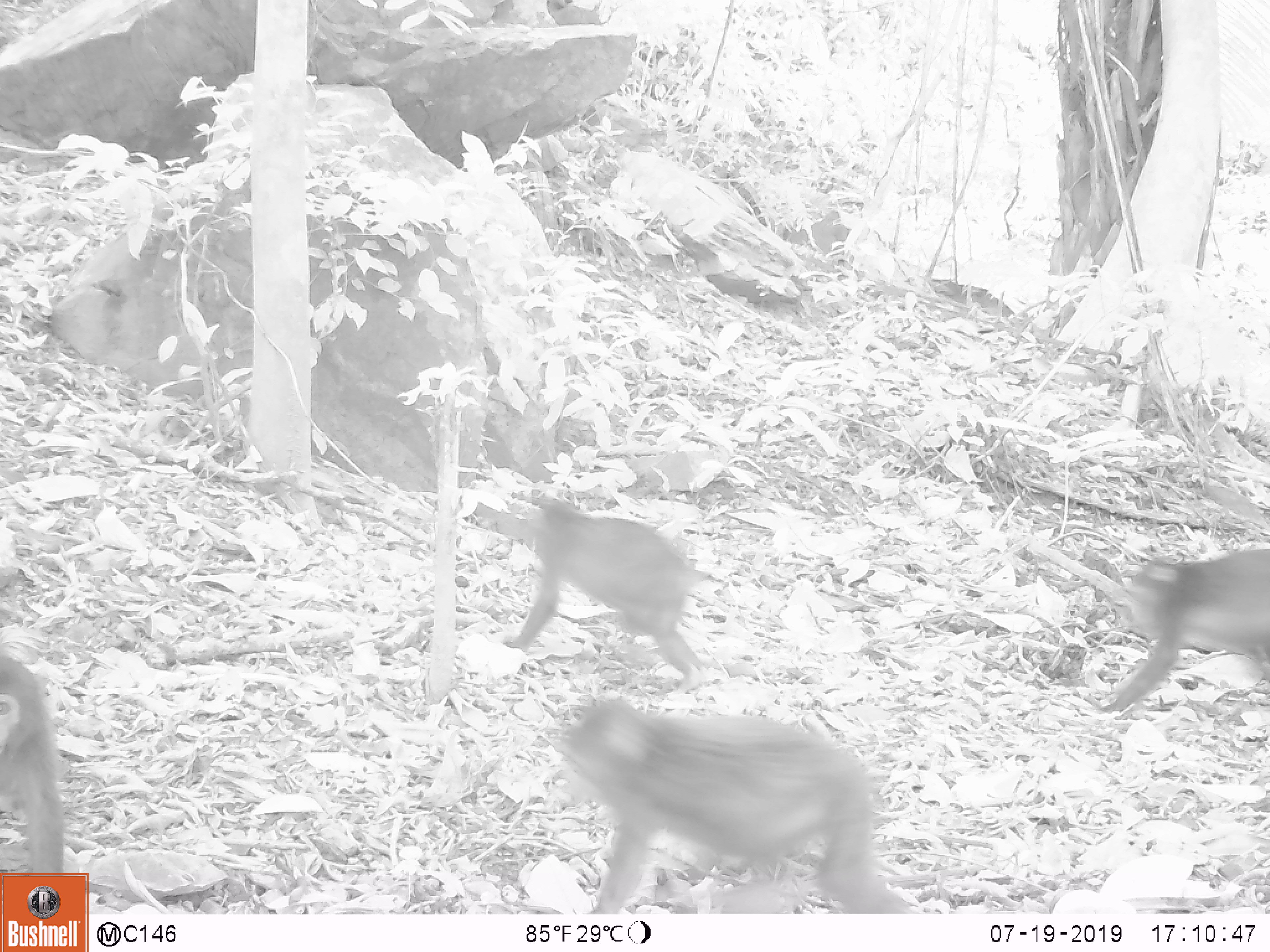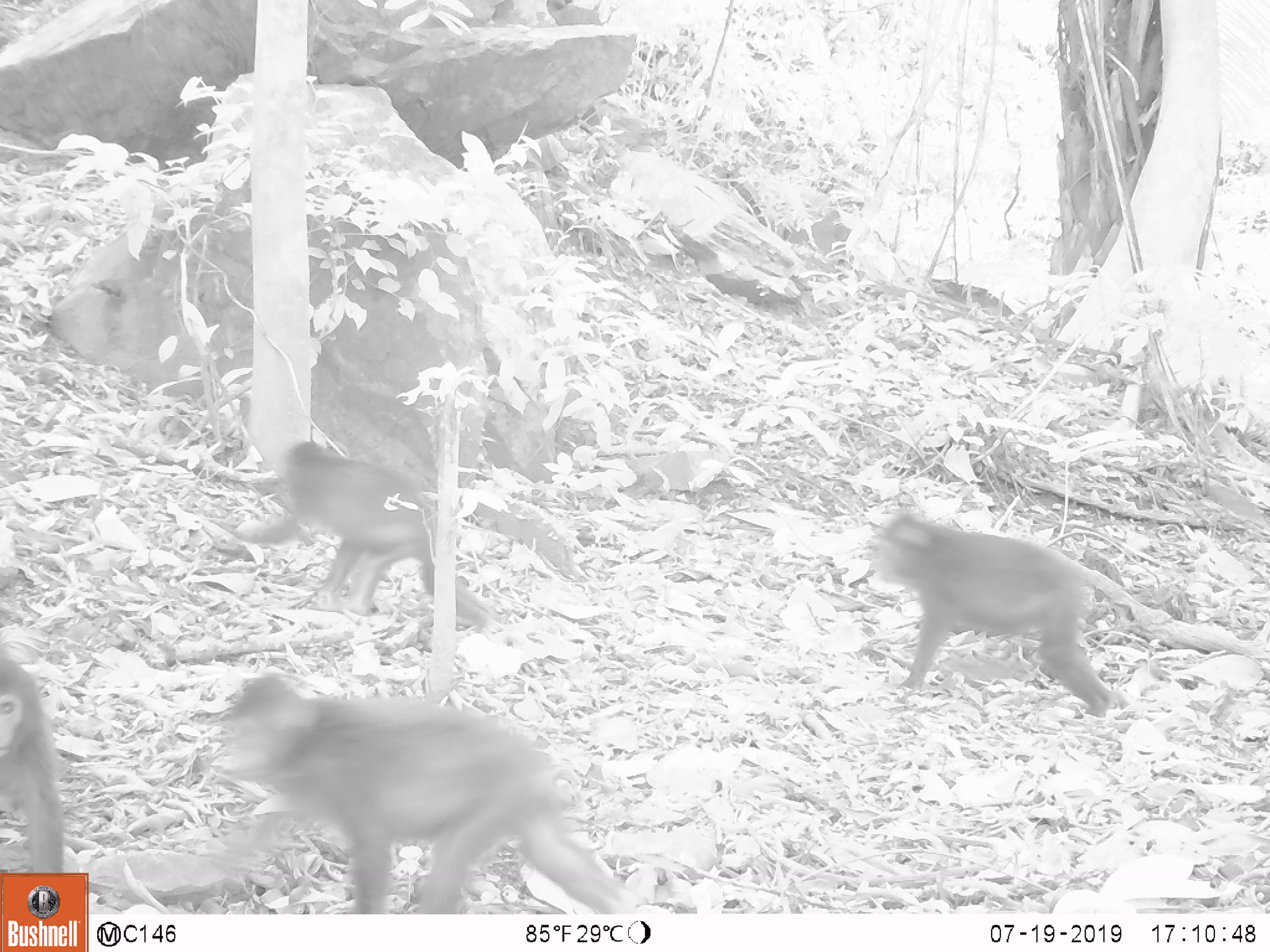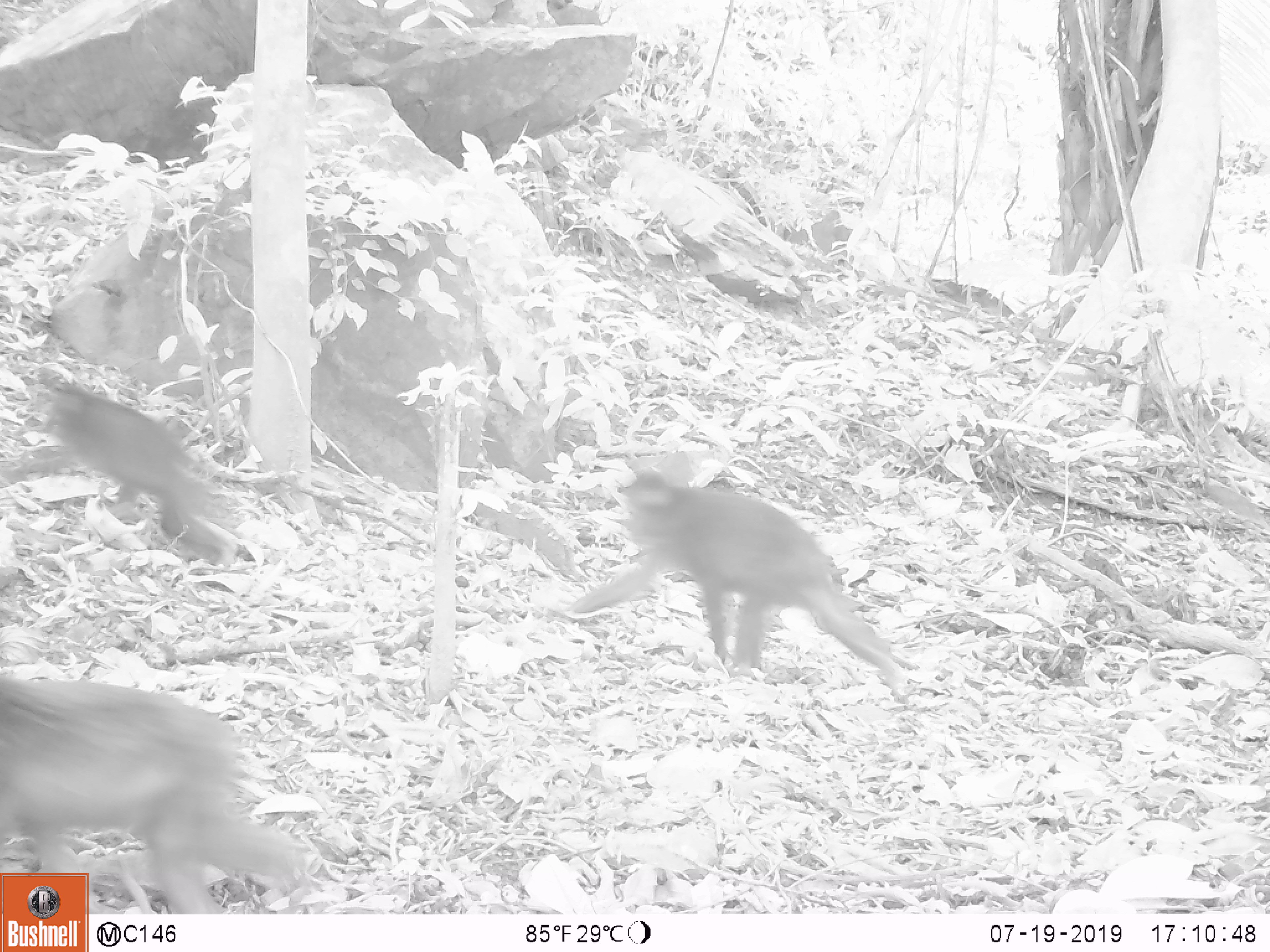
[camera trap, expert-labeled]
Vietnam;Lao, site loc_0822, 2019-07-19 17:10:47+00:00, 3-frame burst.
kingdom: Animalia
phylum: Chordata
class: Mammalia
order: Primates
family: Cercopithecidae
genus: Macaca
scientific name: Macaca arctoides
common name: stump-tailed macaque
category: stump tailed macaque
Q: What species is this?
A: Stump tailed macaque (stump-tailed macaque) (Macaca arctoides).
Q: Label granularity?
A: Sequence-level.